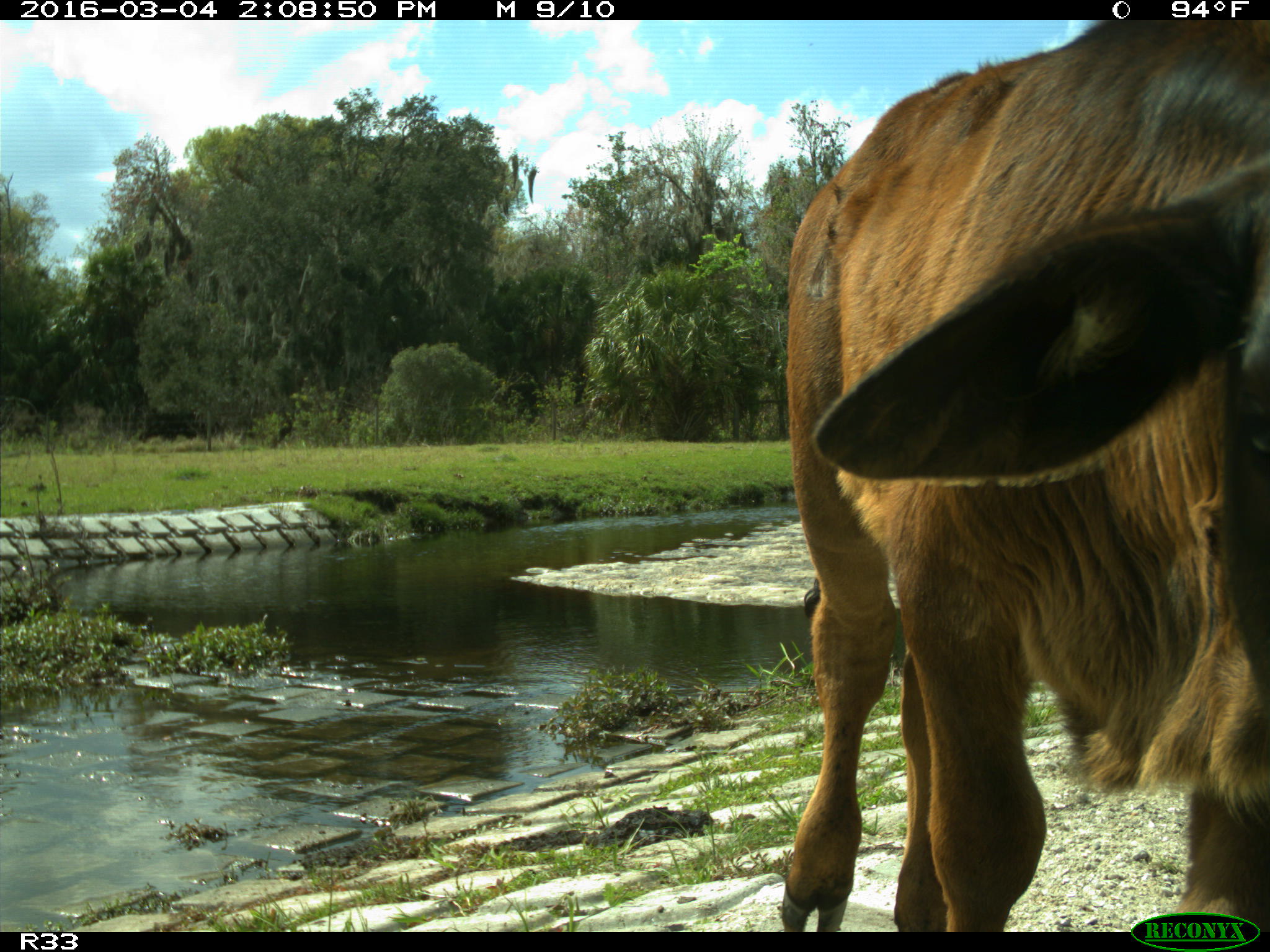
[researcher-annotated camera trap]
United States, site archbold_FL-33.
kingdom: Animalia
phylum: Chordata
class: Mammalia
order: Artiodactyla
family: Bovidae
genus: Bos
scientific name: Bos taurus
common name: domestic cow